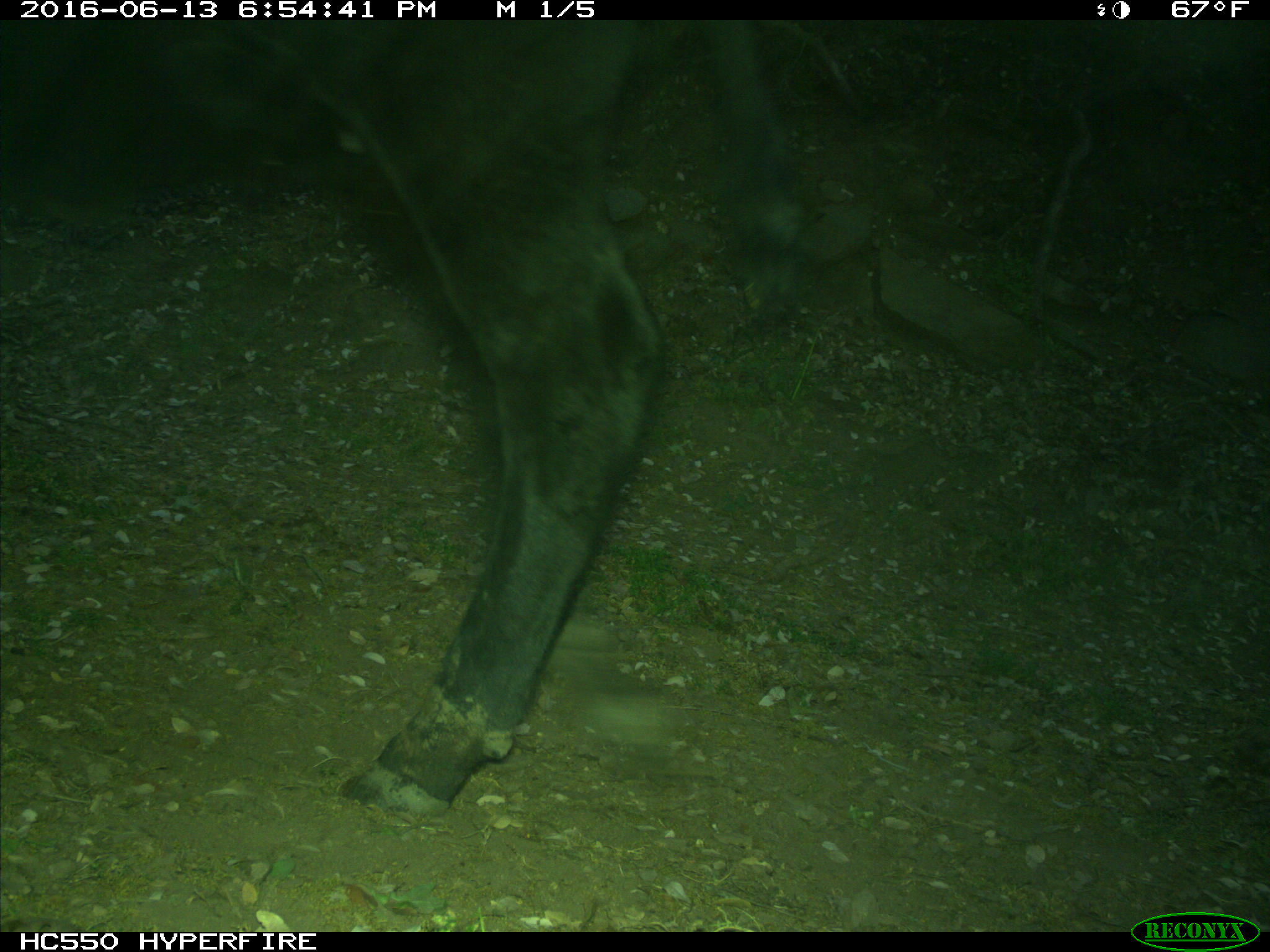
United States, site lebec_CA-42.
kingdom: Animalia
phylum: Chordata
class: Mammalia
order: Artiodactyla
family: Bovidae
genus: Bos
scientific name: Bos taurus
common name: domestic cow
Bos taurus (domestic cow).